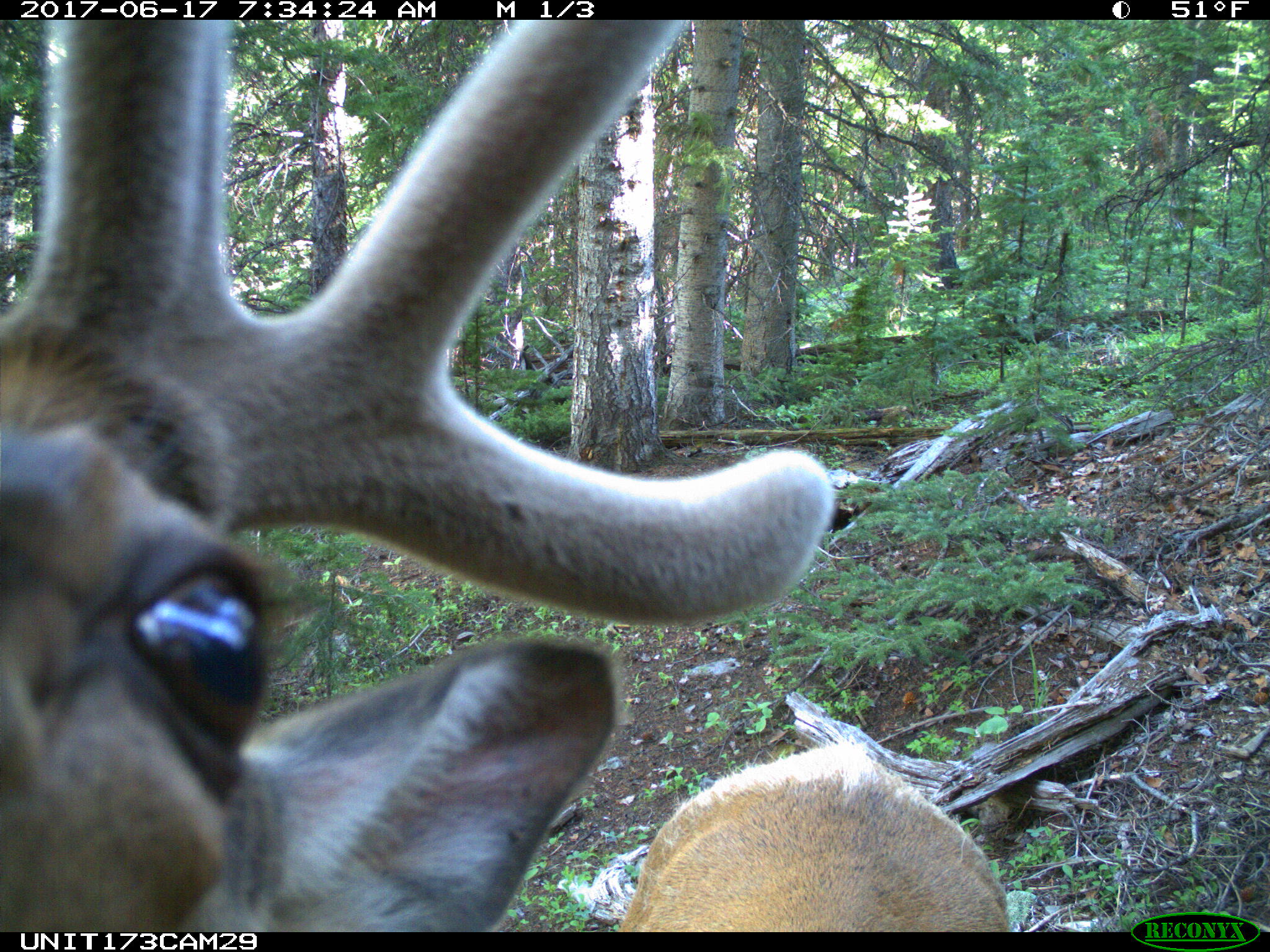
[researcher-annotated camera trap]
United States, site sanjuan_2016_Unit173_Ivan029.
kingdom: Animalia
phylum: Chordata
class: Mammalia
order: Artiodactyla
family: Cervidae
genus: Cervus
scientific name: Cervus elaphus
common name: red deer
Cervus elaphus (red deer).